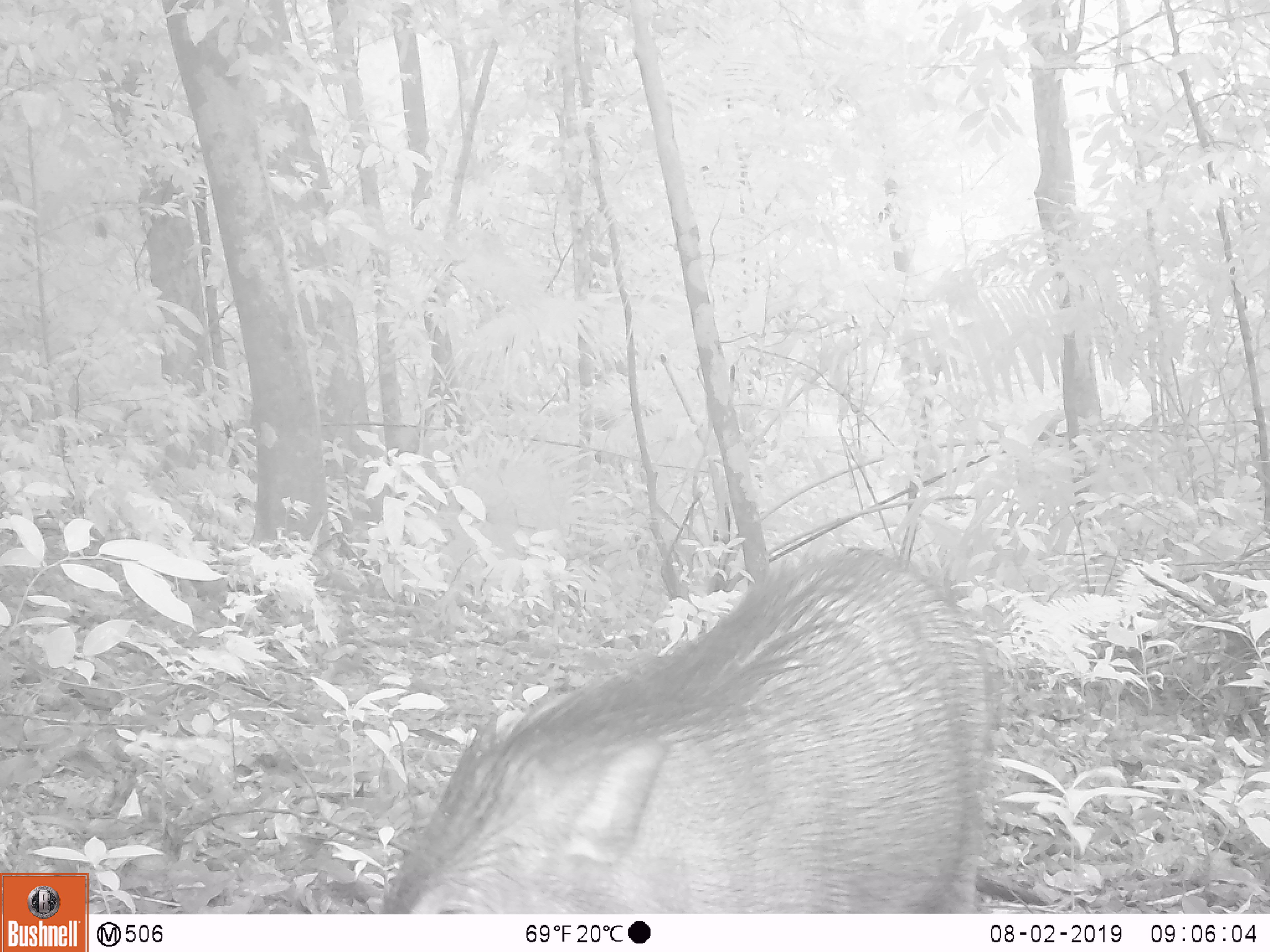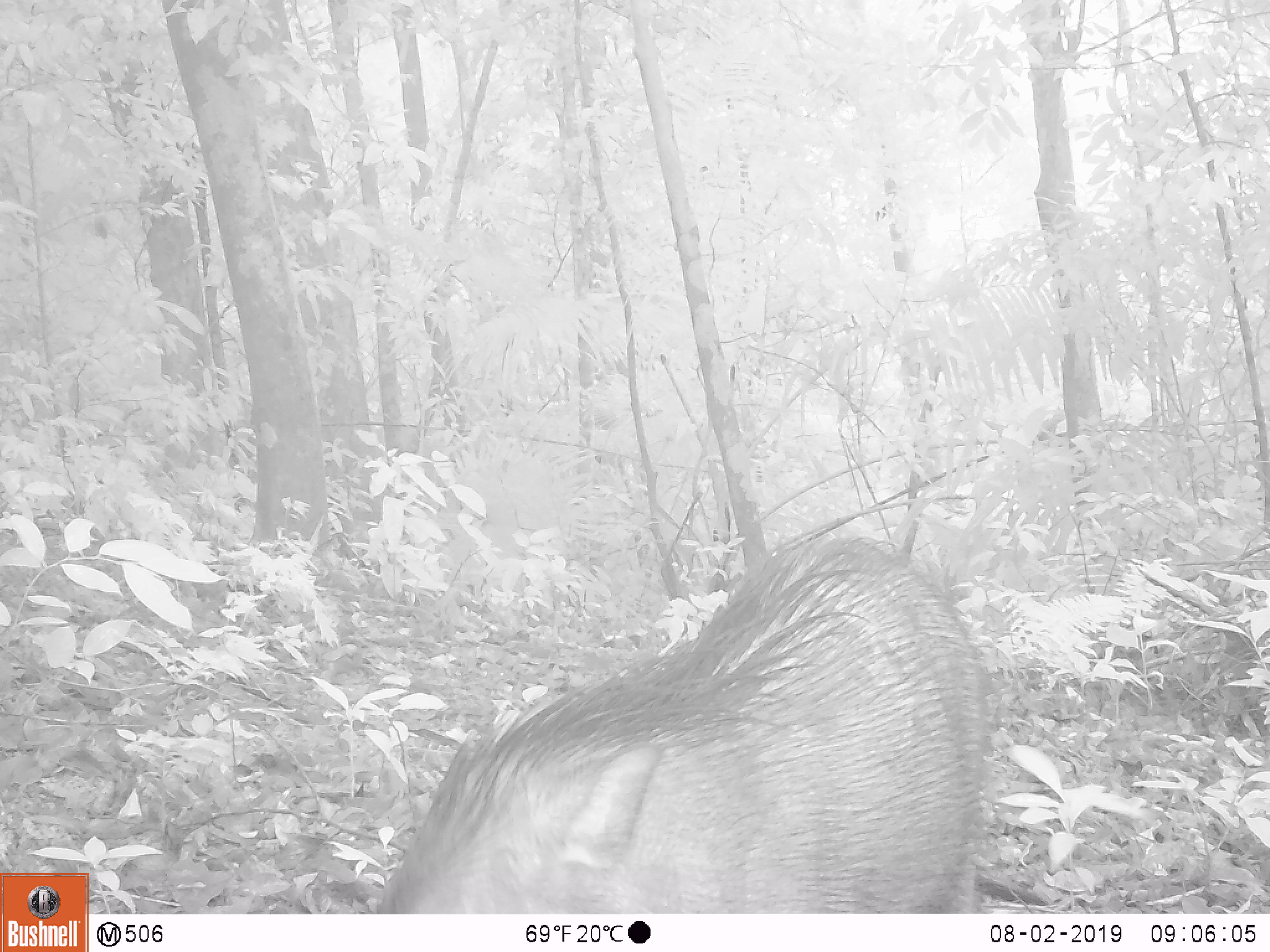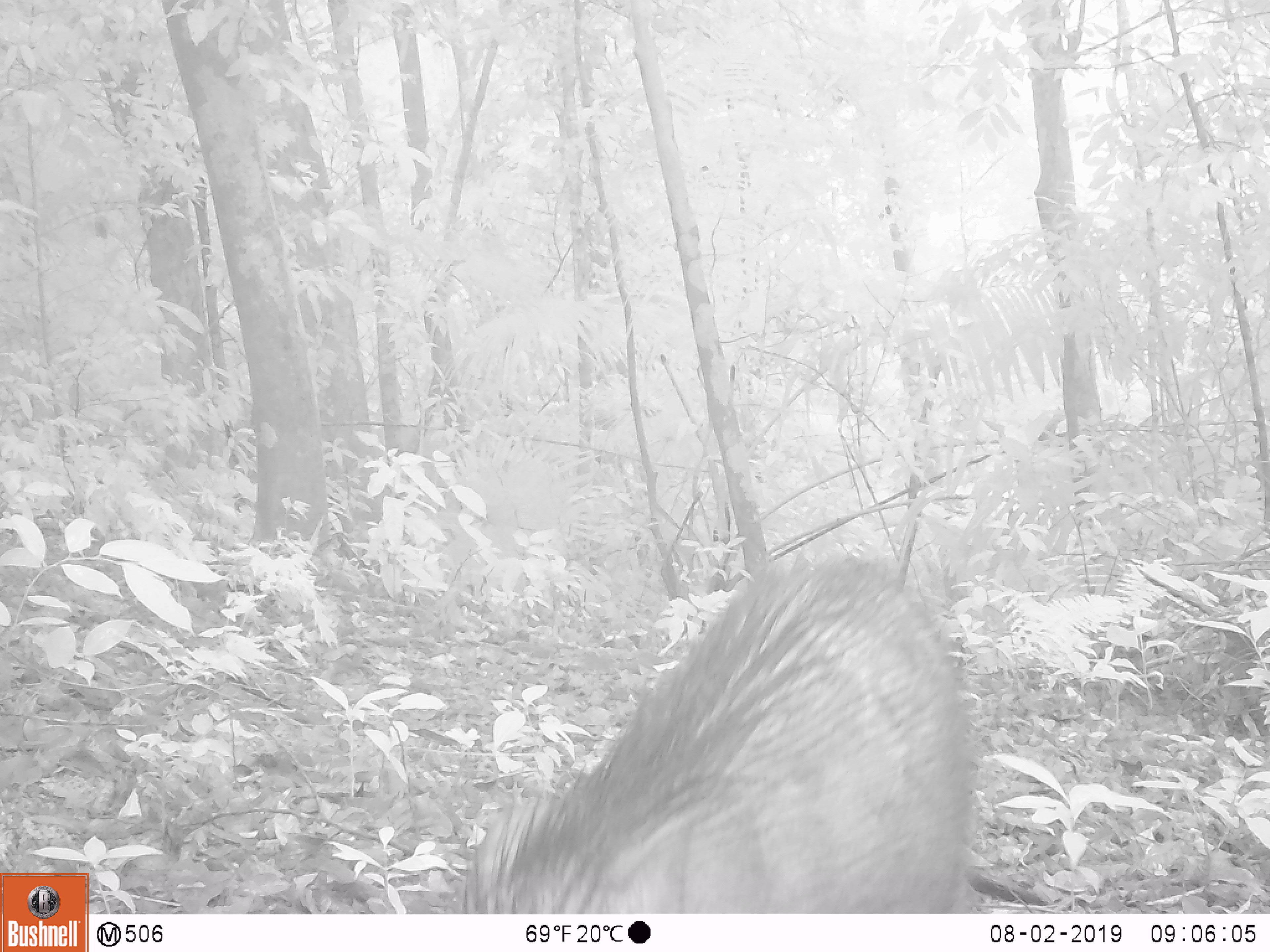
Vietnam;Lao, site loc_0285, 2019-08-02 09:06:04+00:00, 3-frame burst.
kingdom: Animalia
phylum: Chordata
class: Mammalia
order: Artiodactyla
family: Suidae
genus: Sus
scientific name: Sus scrofa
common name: eurasian wild pig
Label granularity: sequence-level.